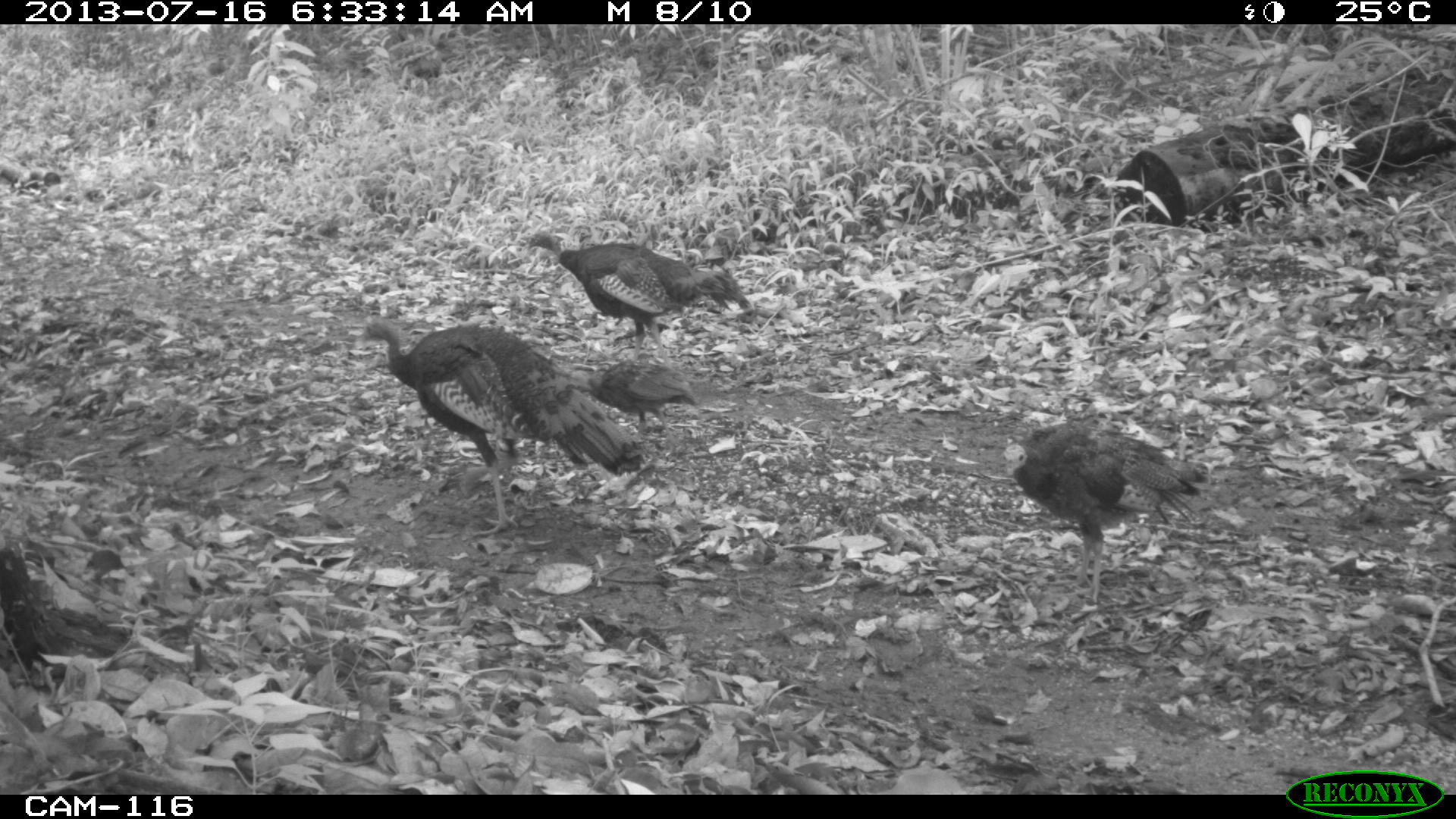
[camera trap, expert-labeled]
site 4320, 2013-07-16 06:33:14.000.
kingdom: Animalia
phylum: Chordata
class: Aves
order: Galliformes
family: Phasianidae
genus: Meleagris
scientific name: Meleagris ocellata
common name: ocellated turkey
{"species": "Meleagris ocellata (ocellated turkey)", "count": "4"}